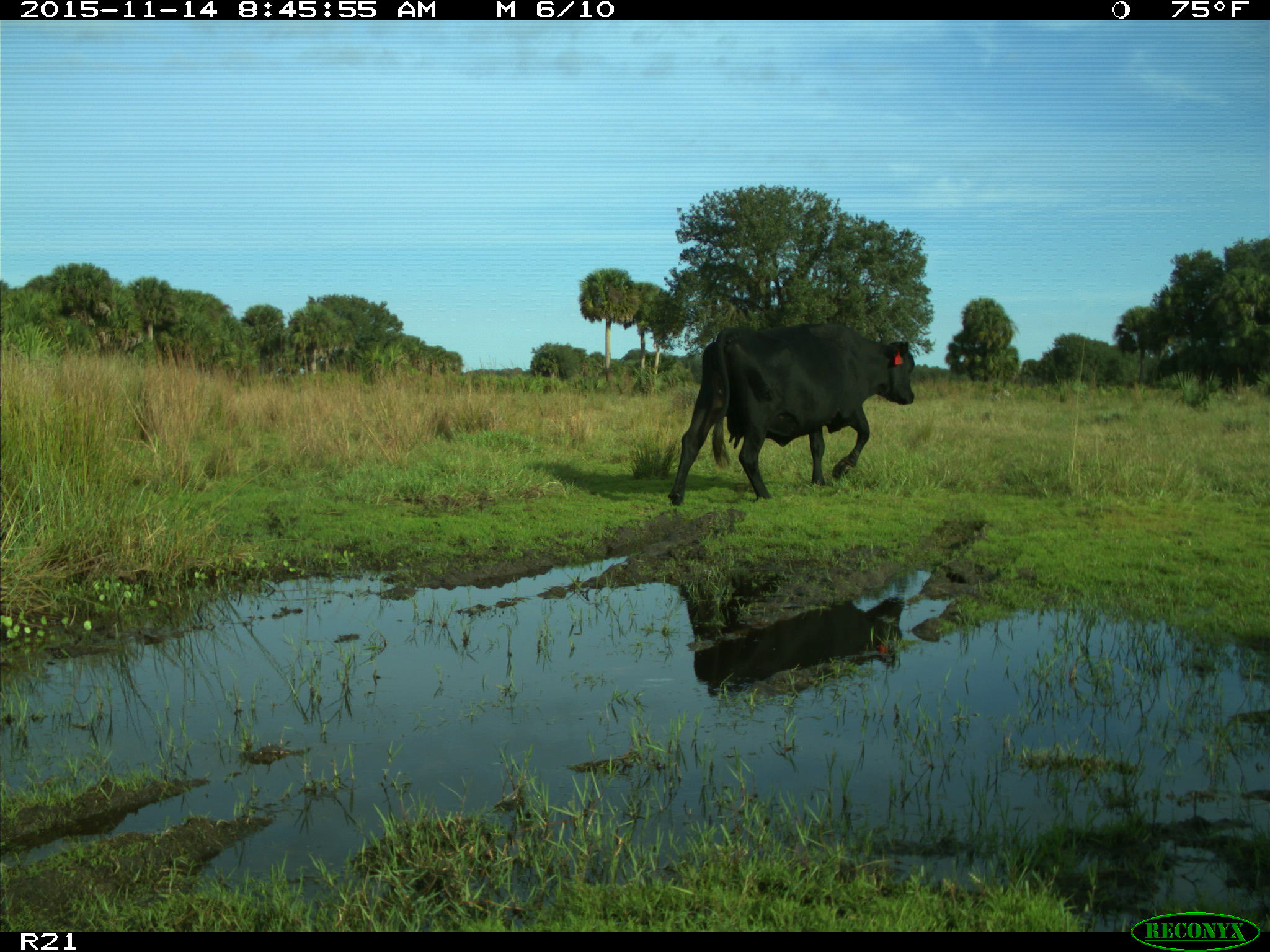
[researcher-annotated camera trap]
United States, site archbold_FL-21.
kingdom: Animalia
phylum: Chordata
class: Mammalia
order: Artiodactyla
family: Bovidae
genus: Bos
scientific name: Bos taurus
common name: domestic cow